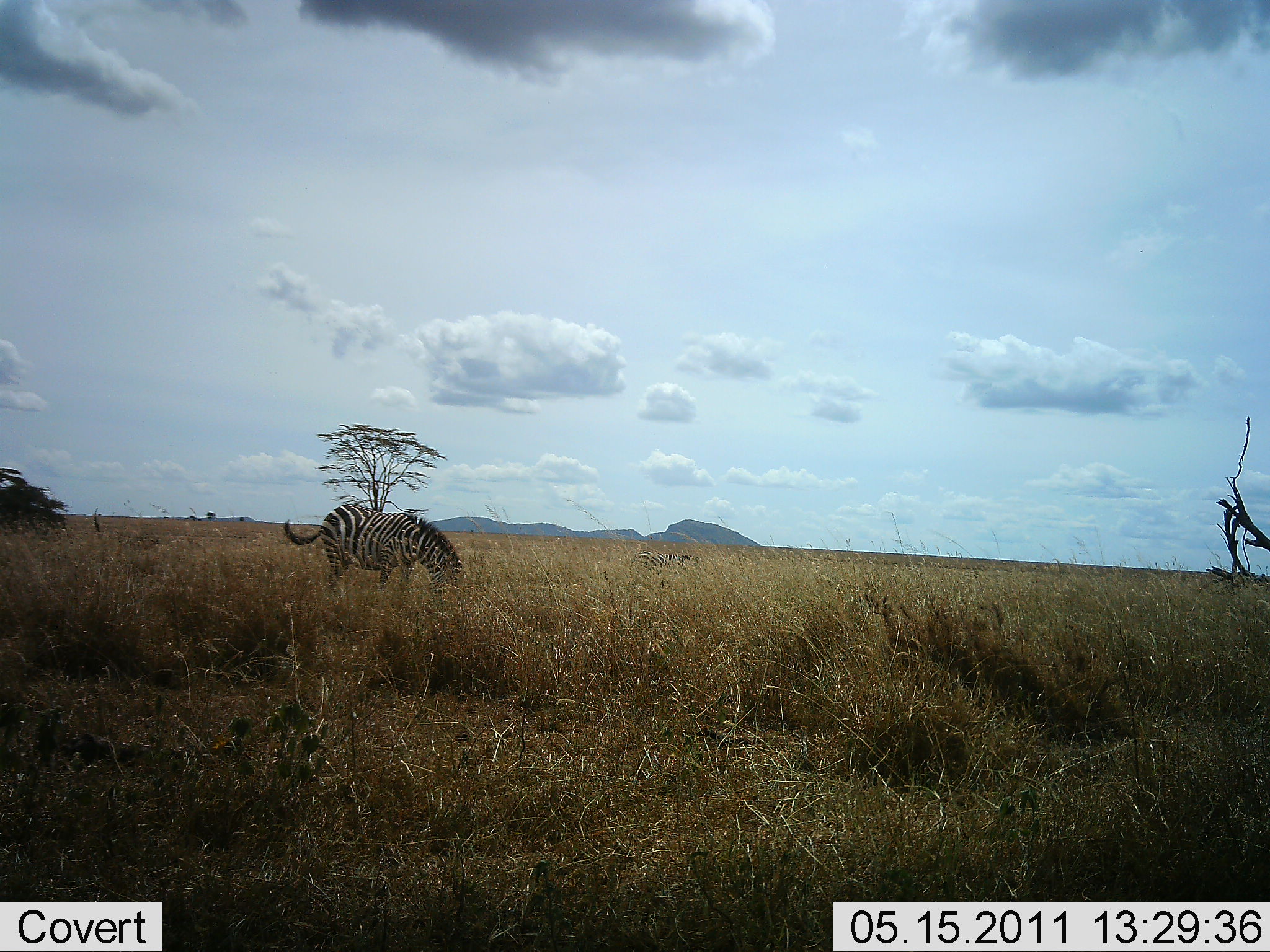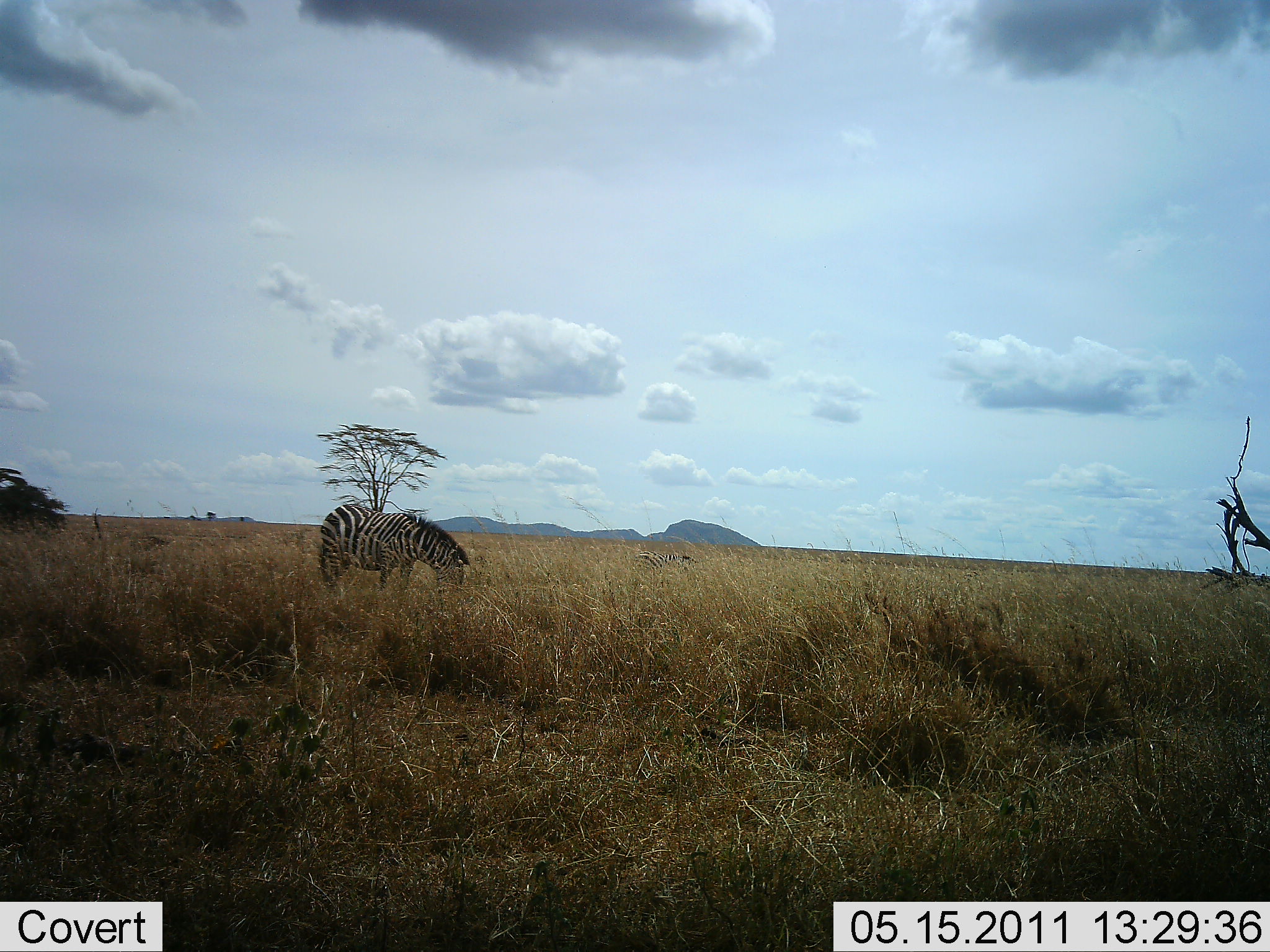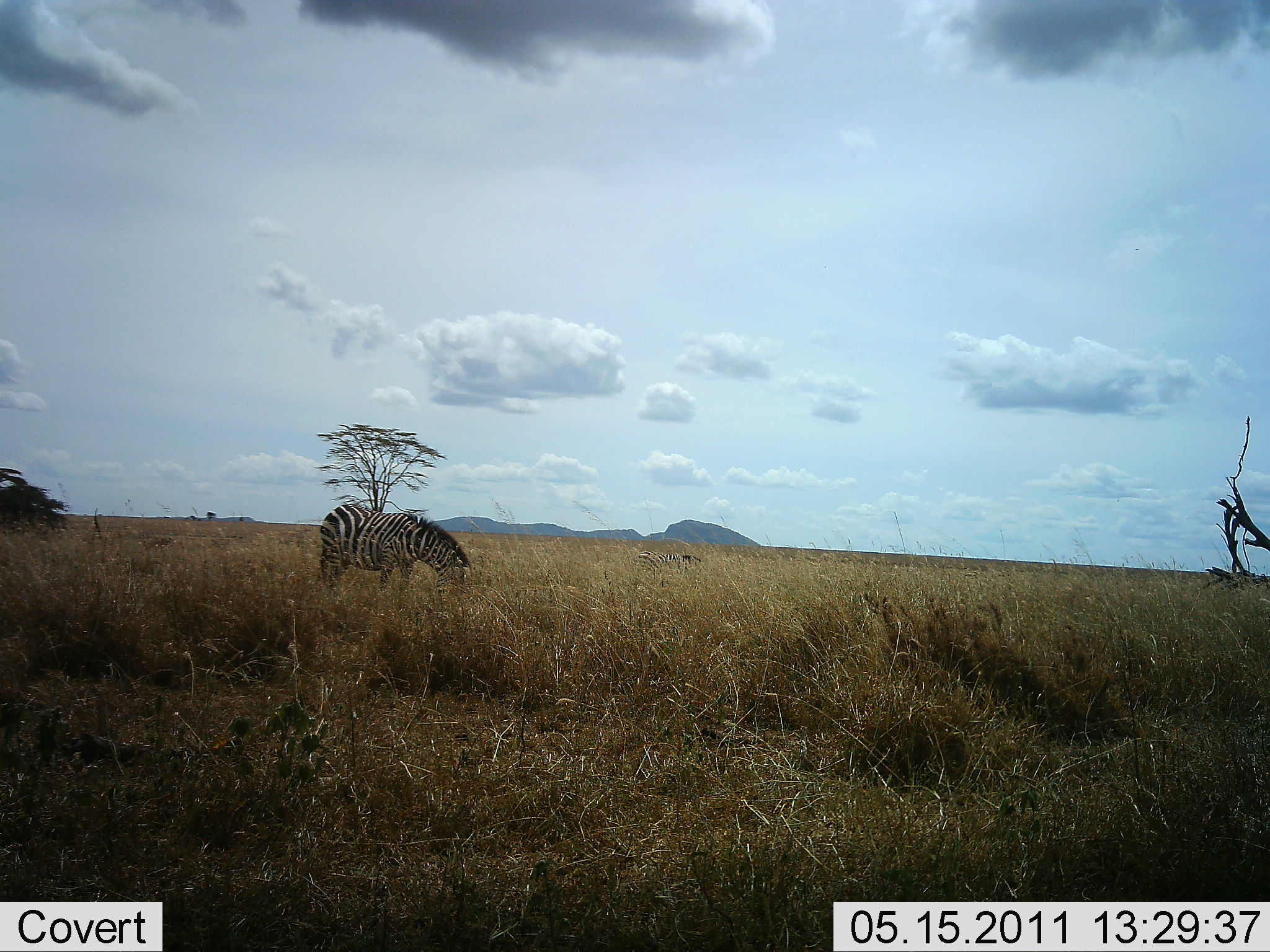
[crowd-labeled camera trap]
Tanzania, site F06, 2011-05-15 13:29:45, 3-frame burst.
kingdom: Animalia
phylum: Chordata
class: Mammalia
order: Perissodactyla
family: Equidae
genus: Equus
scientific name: Equus quagga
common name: plains zebra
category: zebra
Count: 1.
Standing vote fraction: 0%.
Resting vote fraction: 0%.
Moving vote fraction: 0%.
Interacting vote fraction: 0%.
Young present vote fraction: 0%.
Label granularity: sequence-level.